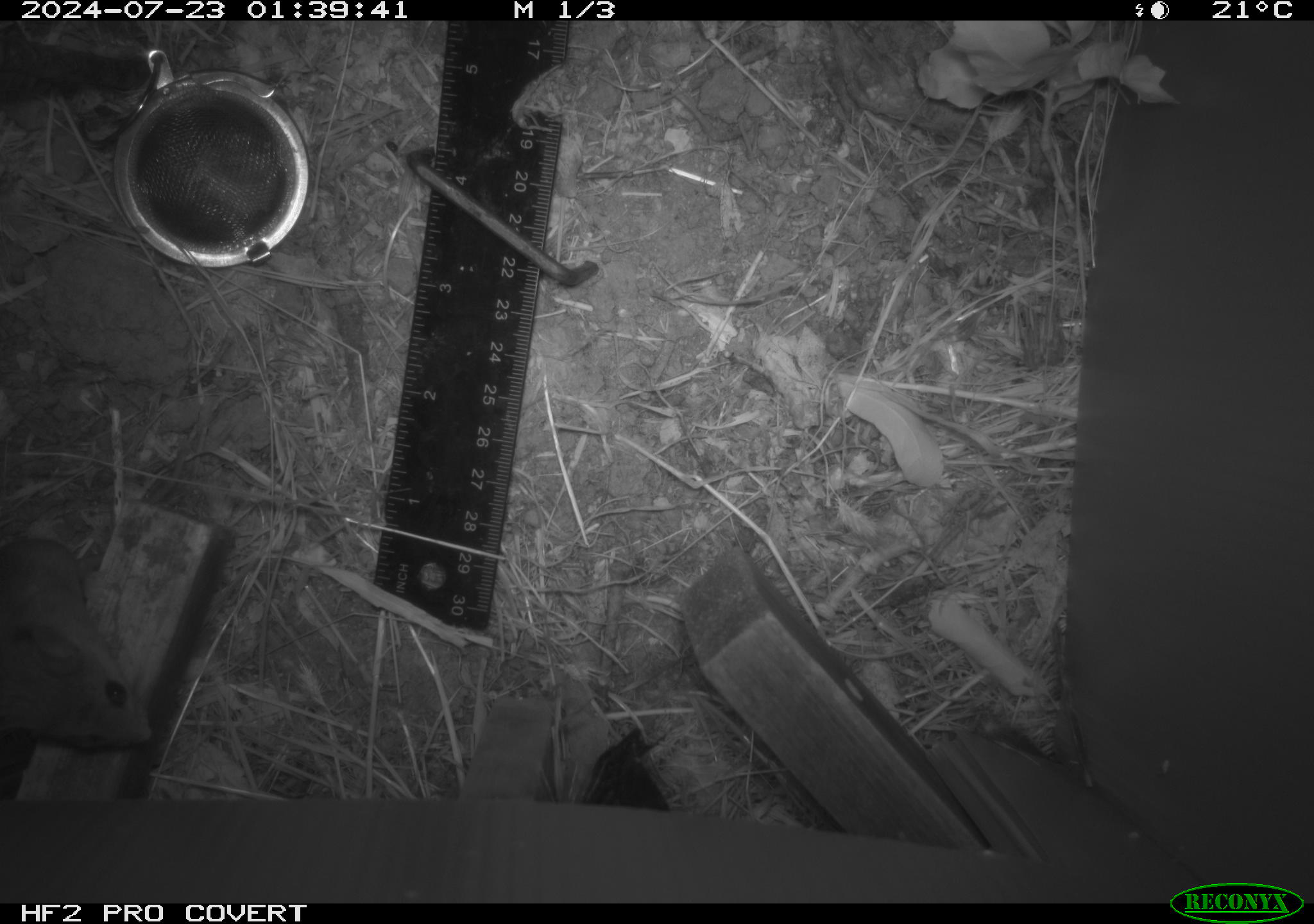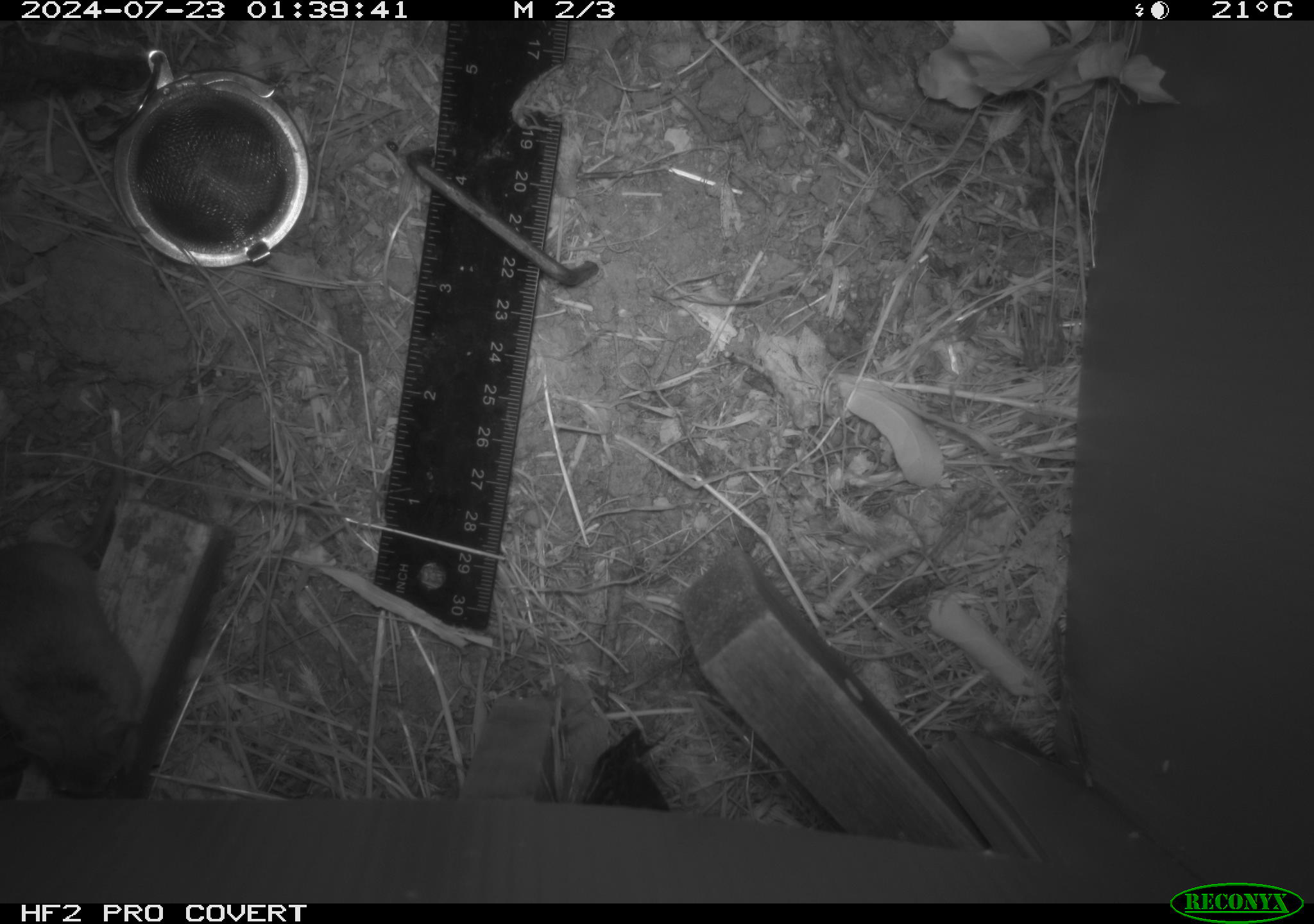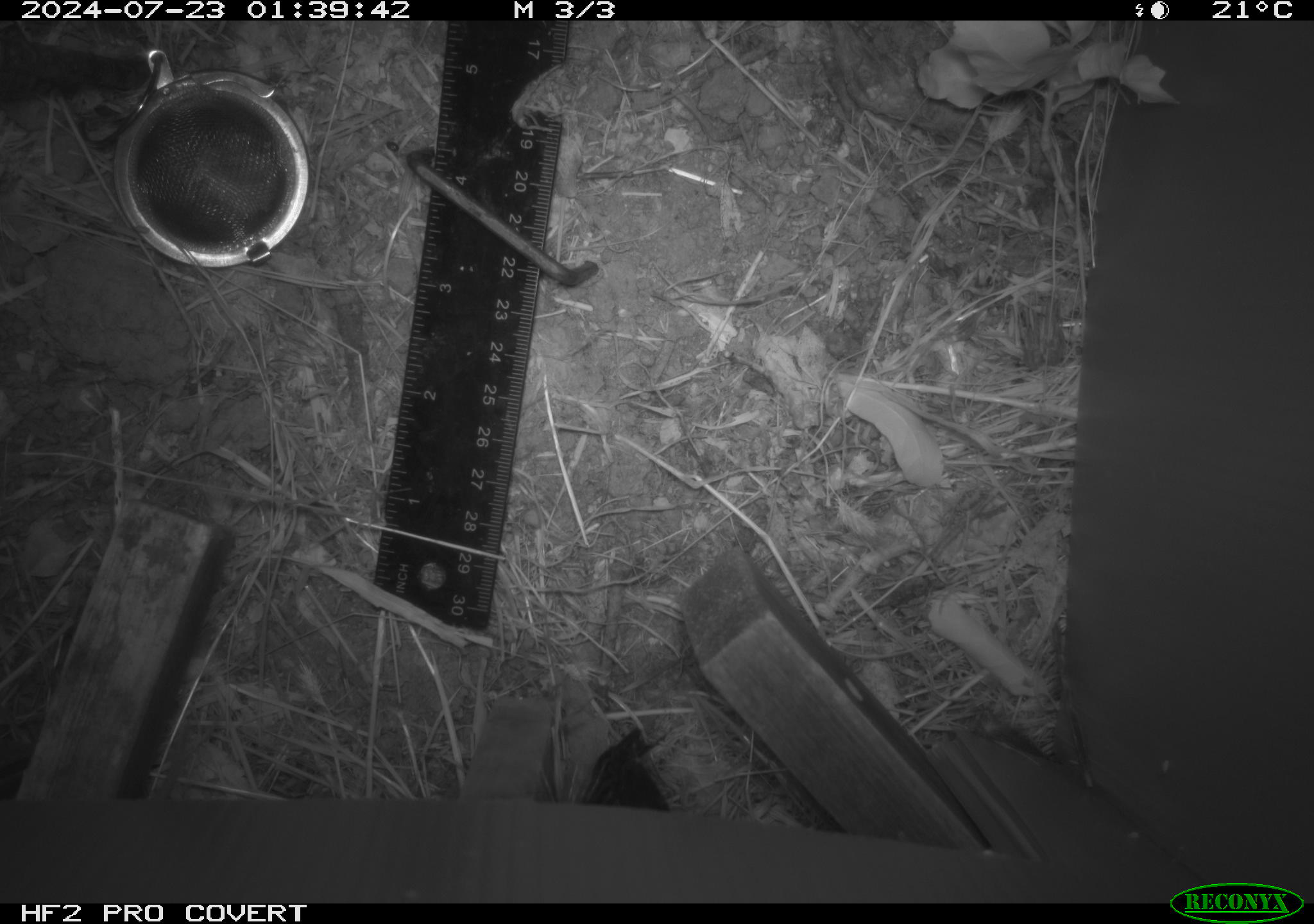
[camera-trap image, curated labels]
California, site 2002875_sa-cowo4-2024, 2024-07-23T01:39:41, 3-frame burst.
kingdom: Animalia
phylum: Chordata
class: Mammalia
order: Rodentia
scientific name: Rodentia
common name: mouse species